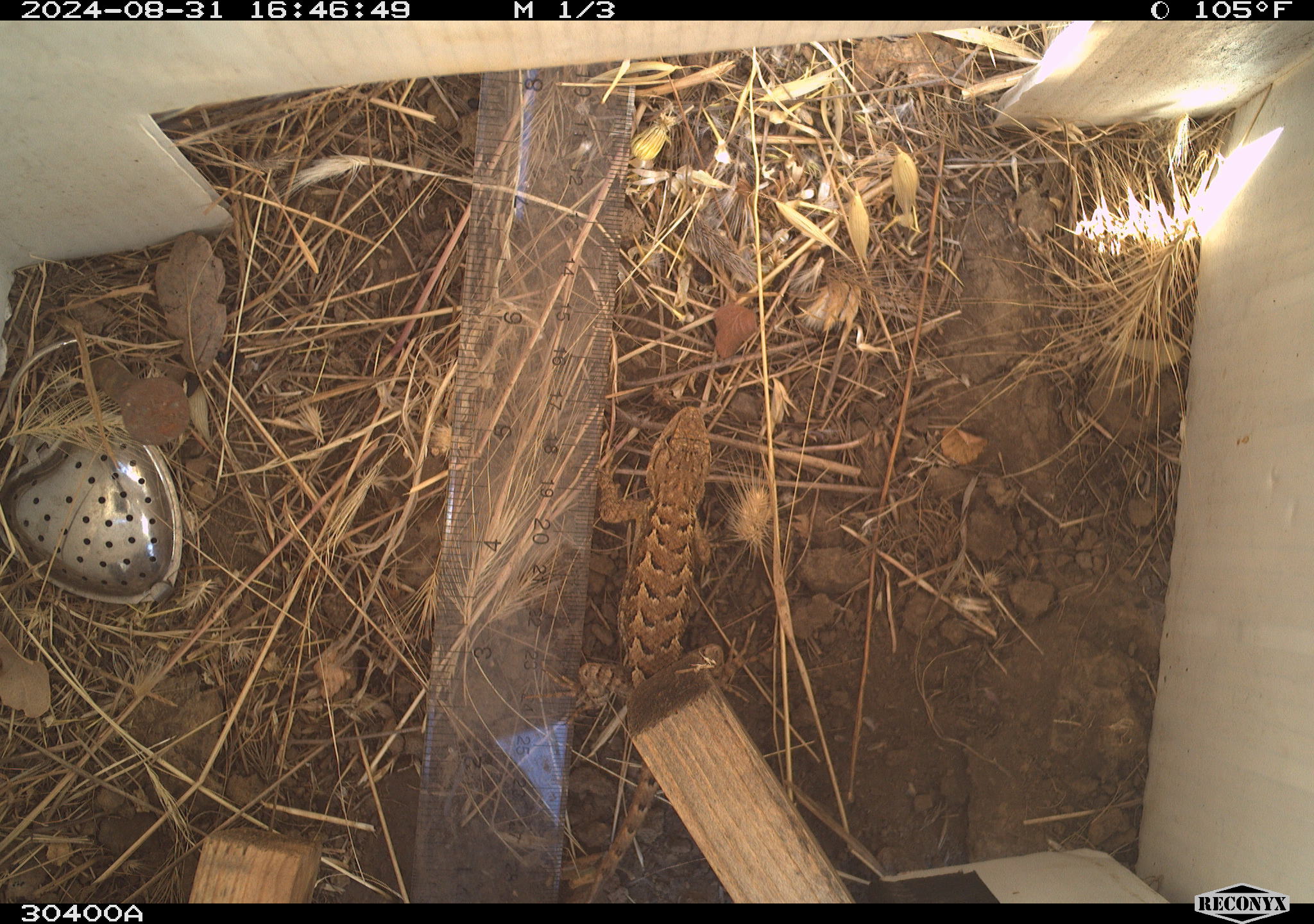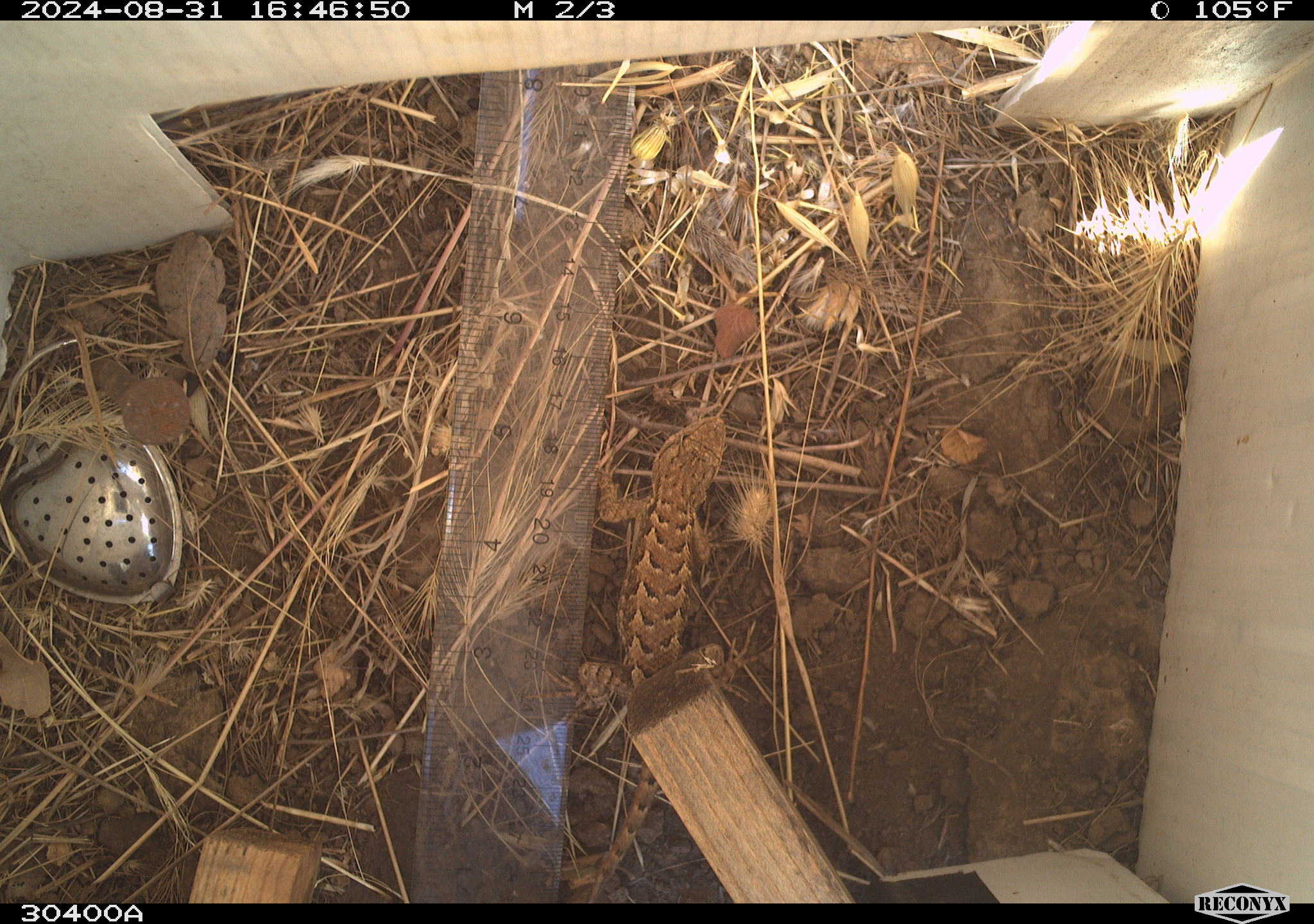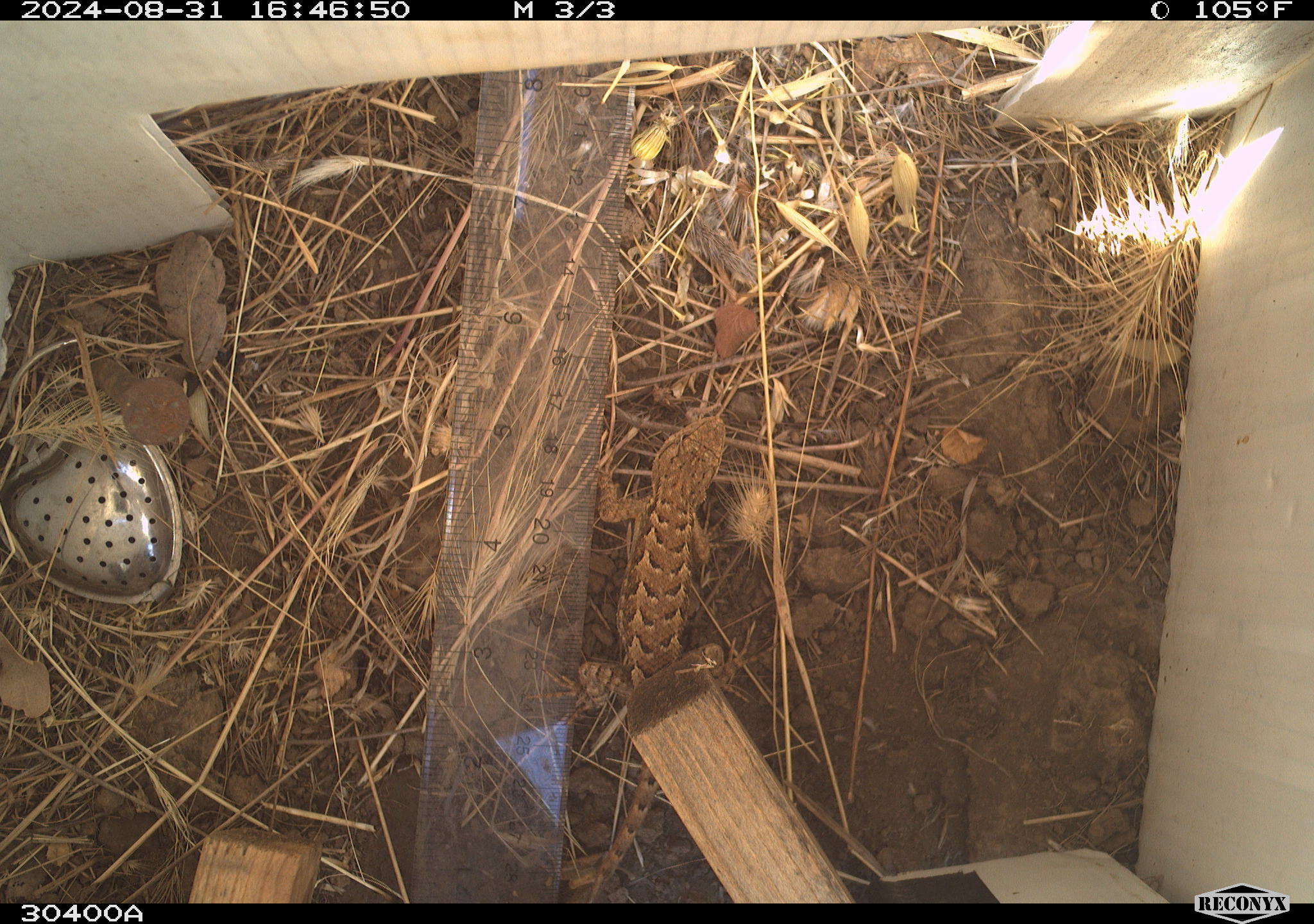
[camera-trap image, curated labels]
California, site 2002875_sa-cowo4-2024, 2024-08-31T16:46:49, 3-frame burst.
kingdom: Animalia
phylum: Chordata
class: Reptilia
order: Squamata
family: Phrynosomatidae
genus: Sceloporus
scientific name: Sceloporus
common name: spiny lizards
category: sceloporus species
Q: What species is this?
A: Sceloporus species (spiny lizards) (Sceloporus).